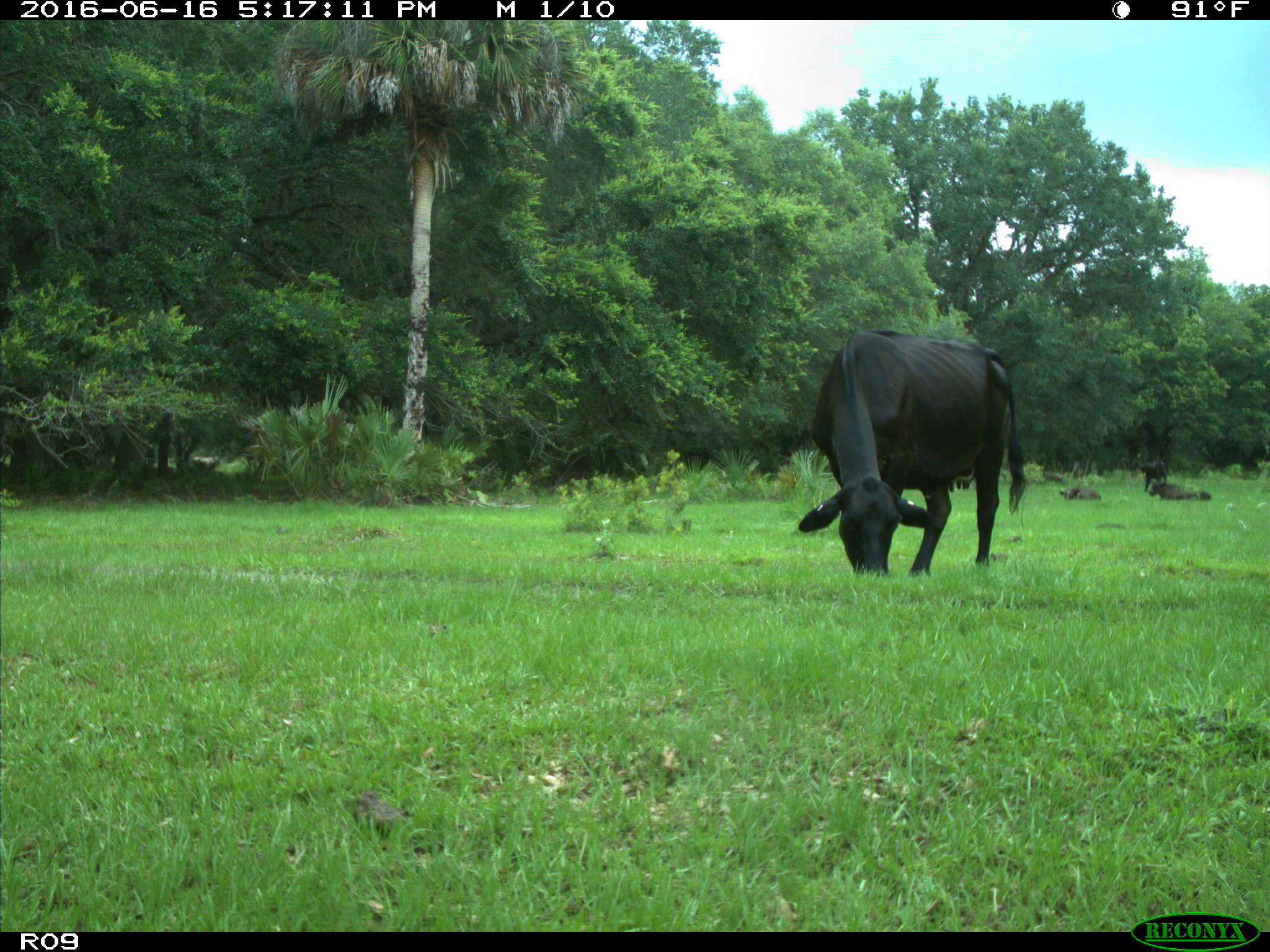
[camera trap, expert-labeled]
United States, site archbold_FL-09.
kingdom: Animalia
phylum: Chordata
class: Mammalia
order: Artiodactyla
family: Bovidae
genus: Bos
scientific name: Bos taurus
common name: domestic cow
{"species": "Bos taurus (domestic cow)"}